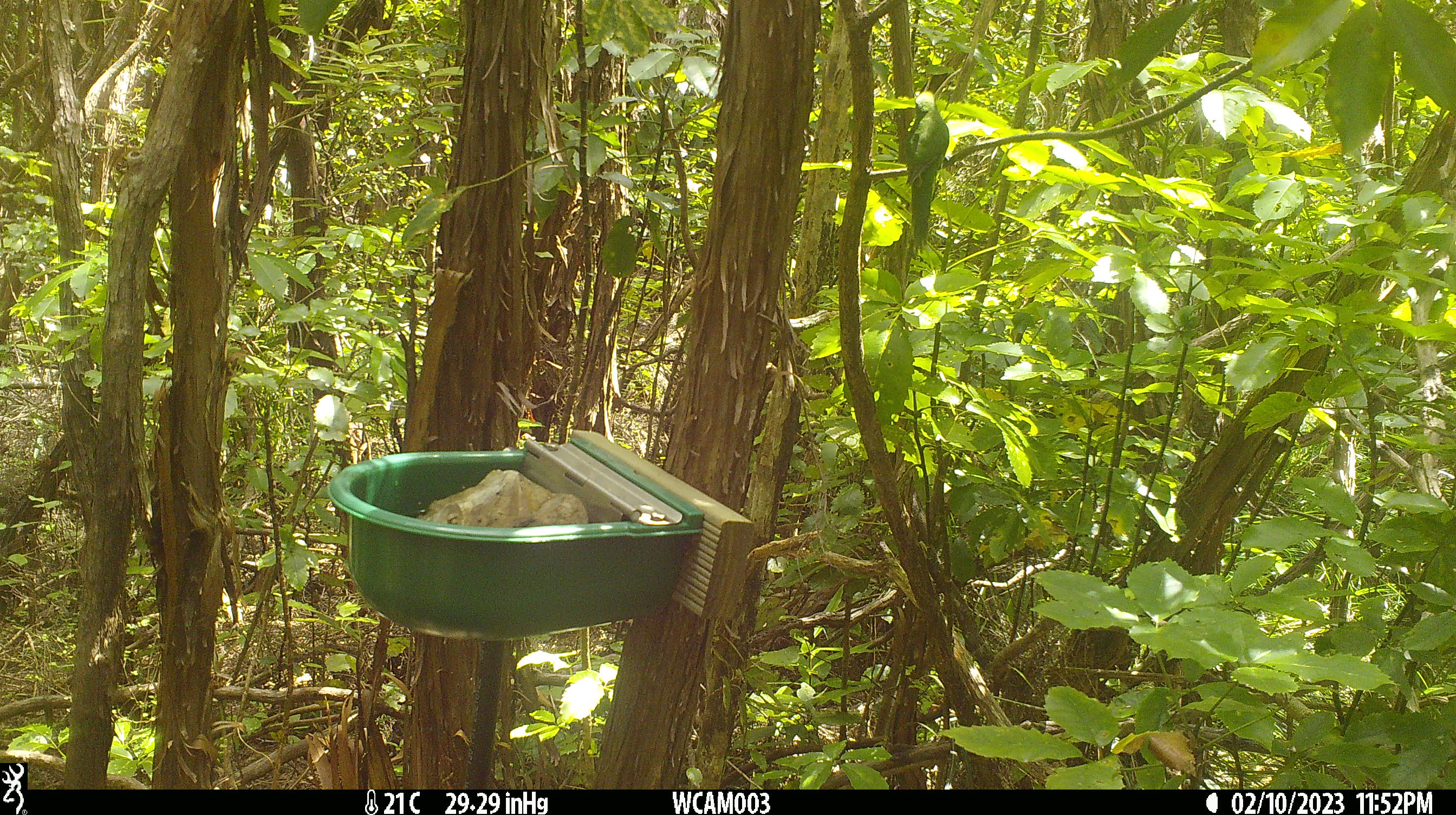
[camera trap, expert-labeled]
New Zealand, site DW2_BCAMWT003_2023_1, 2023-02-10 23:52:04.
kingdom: Animalia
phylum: Chordata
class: Aves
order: Psittaciformes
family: Psittaculidae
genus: Cyanoramphus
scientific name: Cyanoramphus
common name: parakeet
Parakeet (Cyanoramphus).